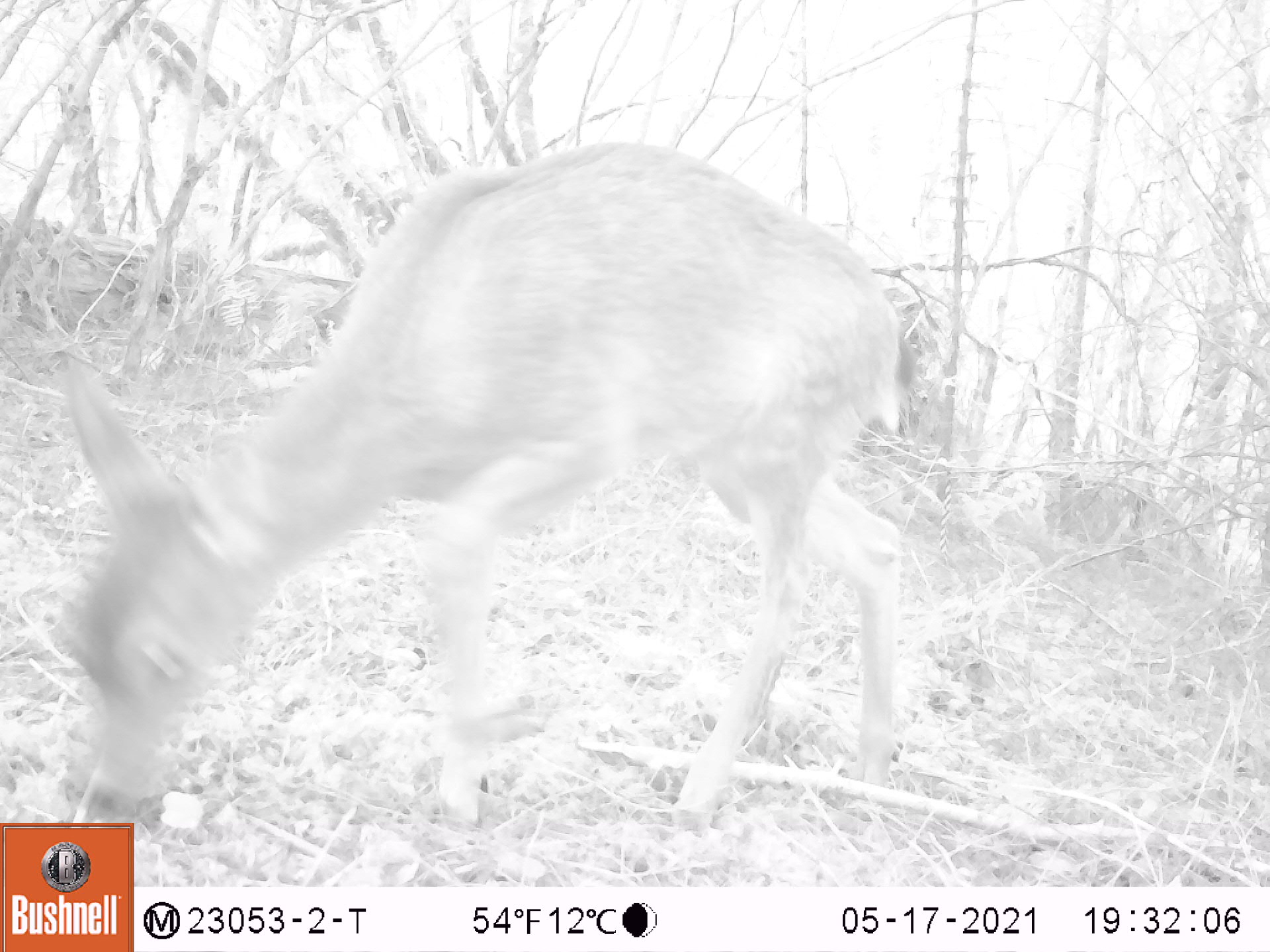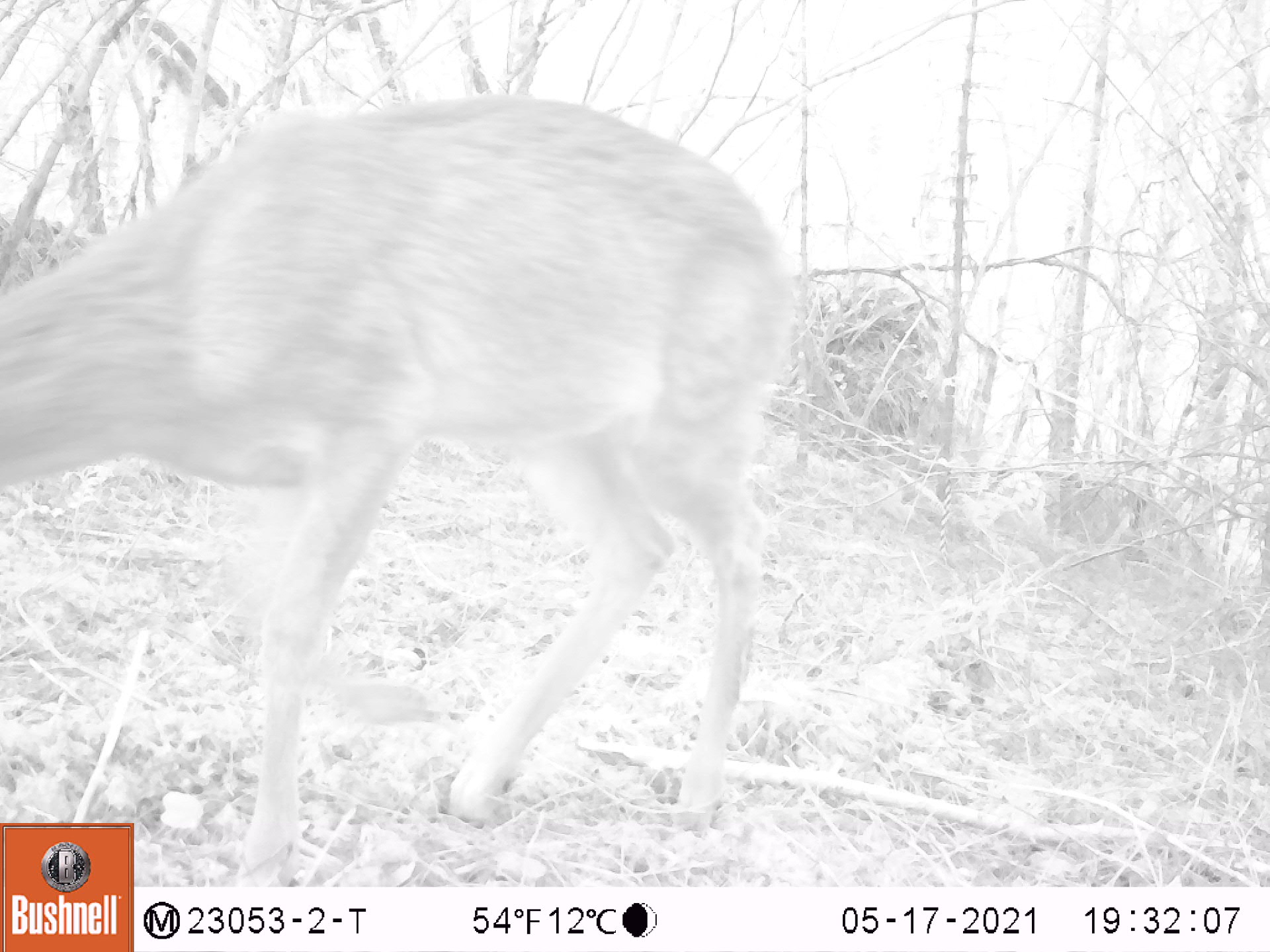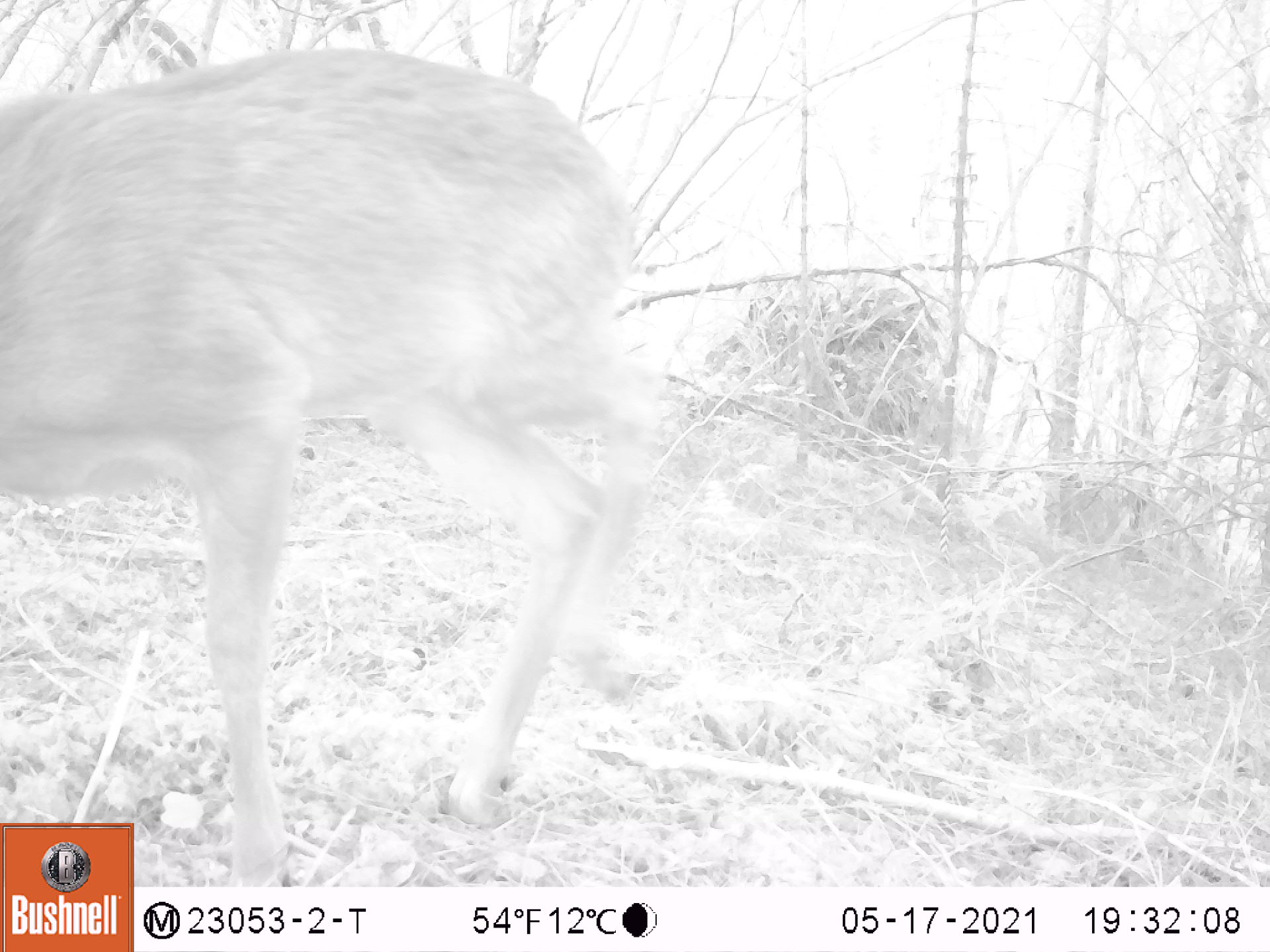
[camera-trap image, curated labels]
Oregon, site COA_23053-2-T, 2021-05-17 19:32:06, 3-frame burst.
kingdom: Animalia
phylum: Chordata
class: Mammalia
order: Artiodactyla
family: Cervidae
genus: Odocoileus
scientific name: Odocoileus hemionus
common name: black-tailed deer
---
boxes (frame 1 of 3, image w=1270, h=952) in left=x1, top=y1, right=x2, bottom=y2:
black-tailed deer: left=35, top=174, right=940, bottom=820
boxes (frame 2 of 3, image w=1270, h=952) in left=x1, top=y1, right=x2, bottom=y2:
black-tailed deer: left=0, top=87, right=802, bottom=816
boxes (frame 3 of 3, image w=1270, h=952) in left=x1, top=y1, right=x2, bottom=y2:
black-tailed deer: left=0, top=38, right=643, bottom=816